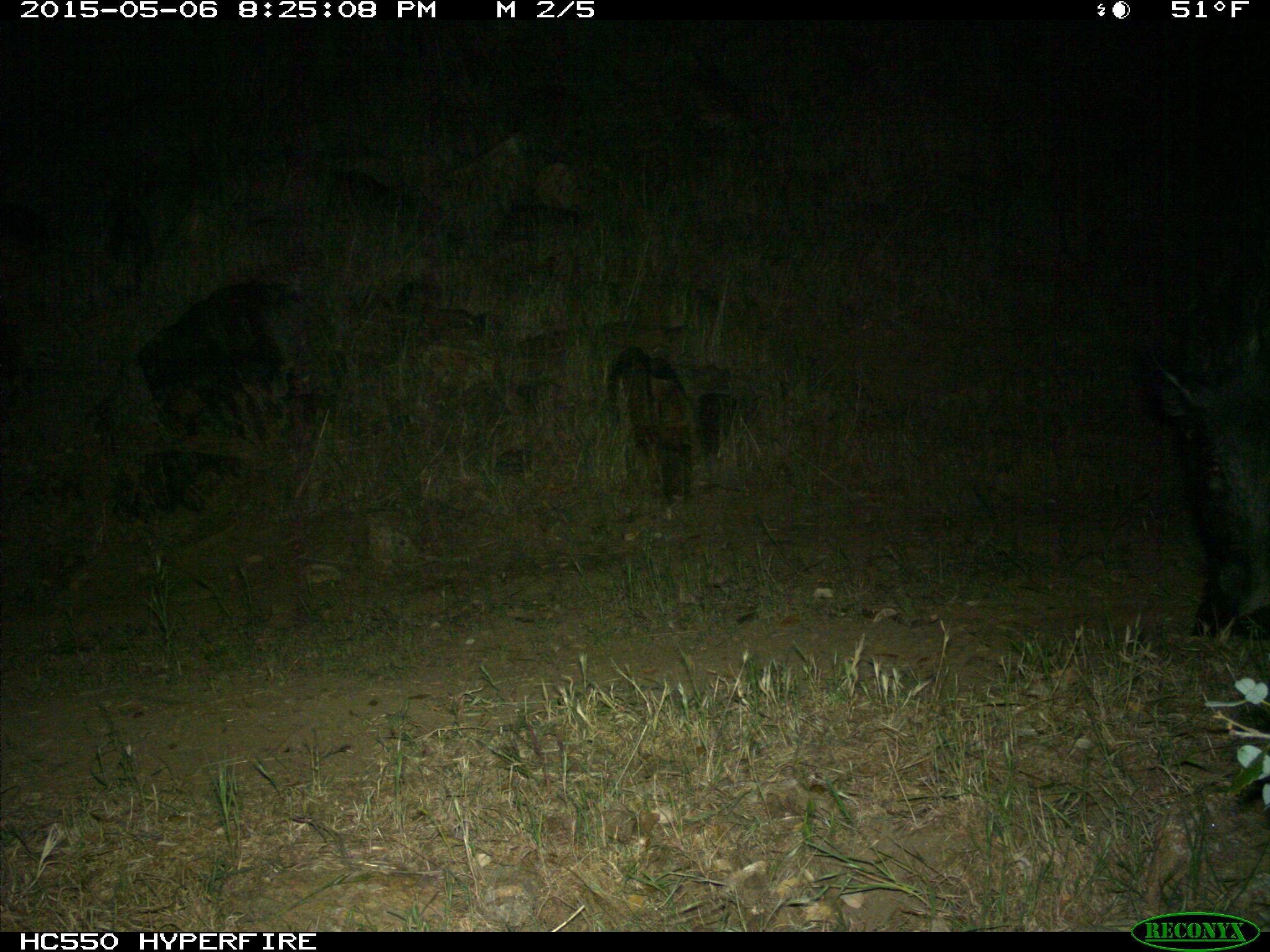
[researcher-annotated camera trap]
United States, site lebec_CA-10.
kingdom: Animalia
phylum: Chordata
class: Mammalia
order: Artiodactyla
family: Suidae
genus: Sus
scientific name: Sus scrofa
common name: wild boar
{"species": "Sus scrofa (wild boar)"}